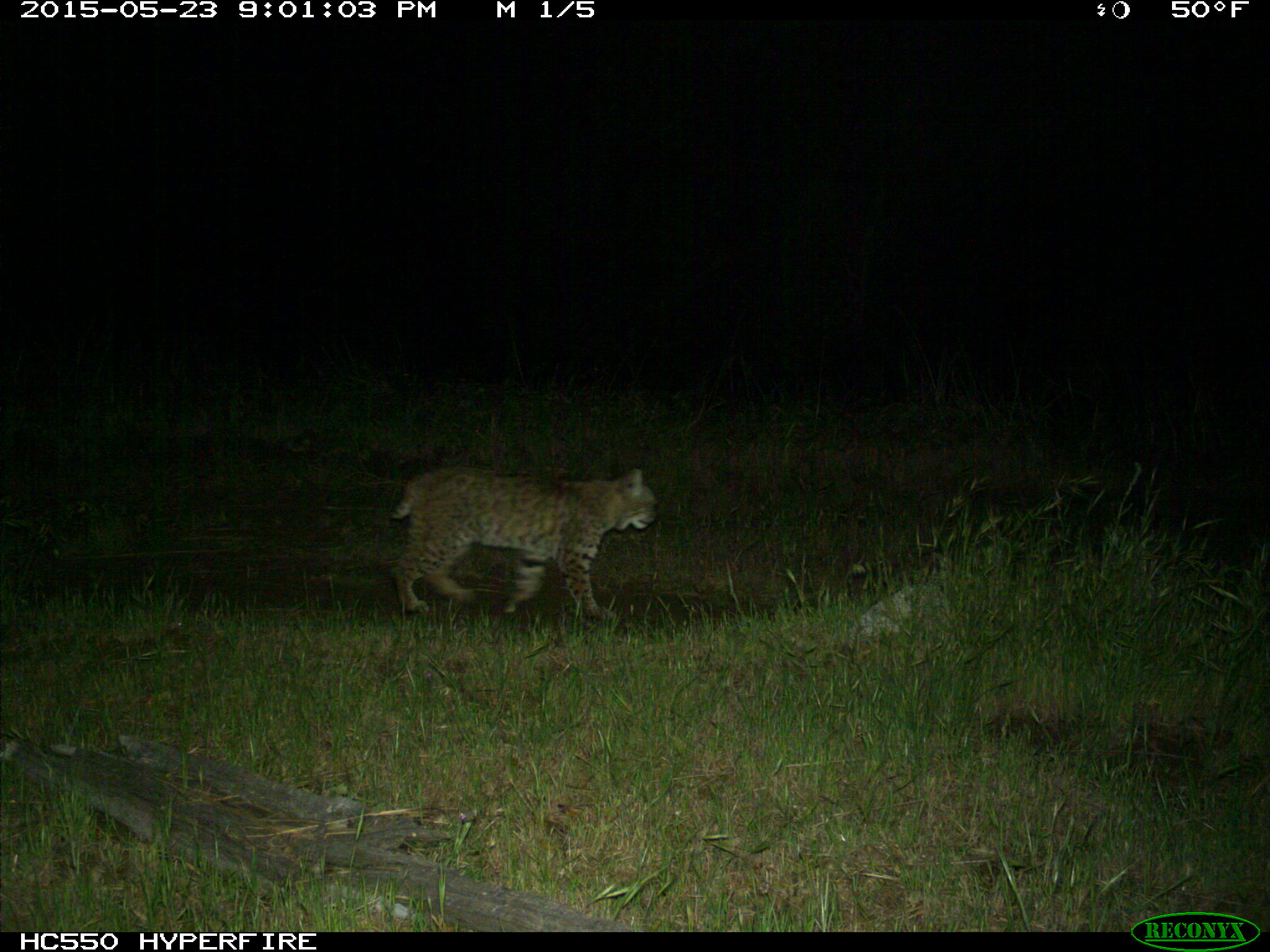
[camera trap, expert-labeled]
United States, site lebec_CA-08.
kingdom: Animalia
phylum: Chordata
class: Mammalia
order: Carnivora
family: Felidae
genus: Lynx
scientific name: Lynx rufus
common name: bobcat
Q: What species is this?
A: Lynx rufus (bobcat).